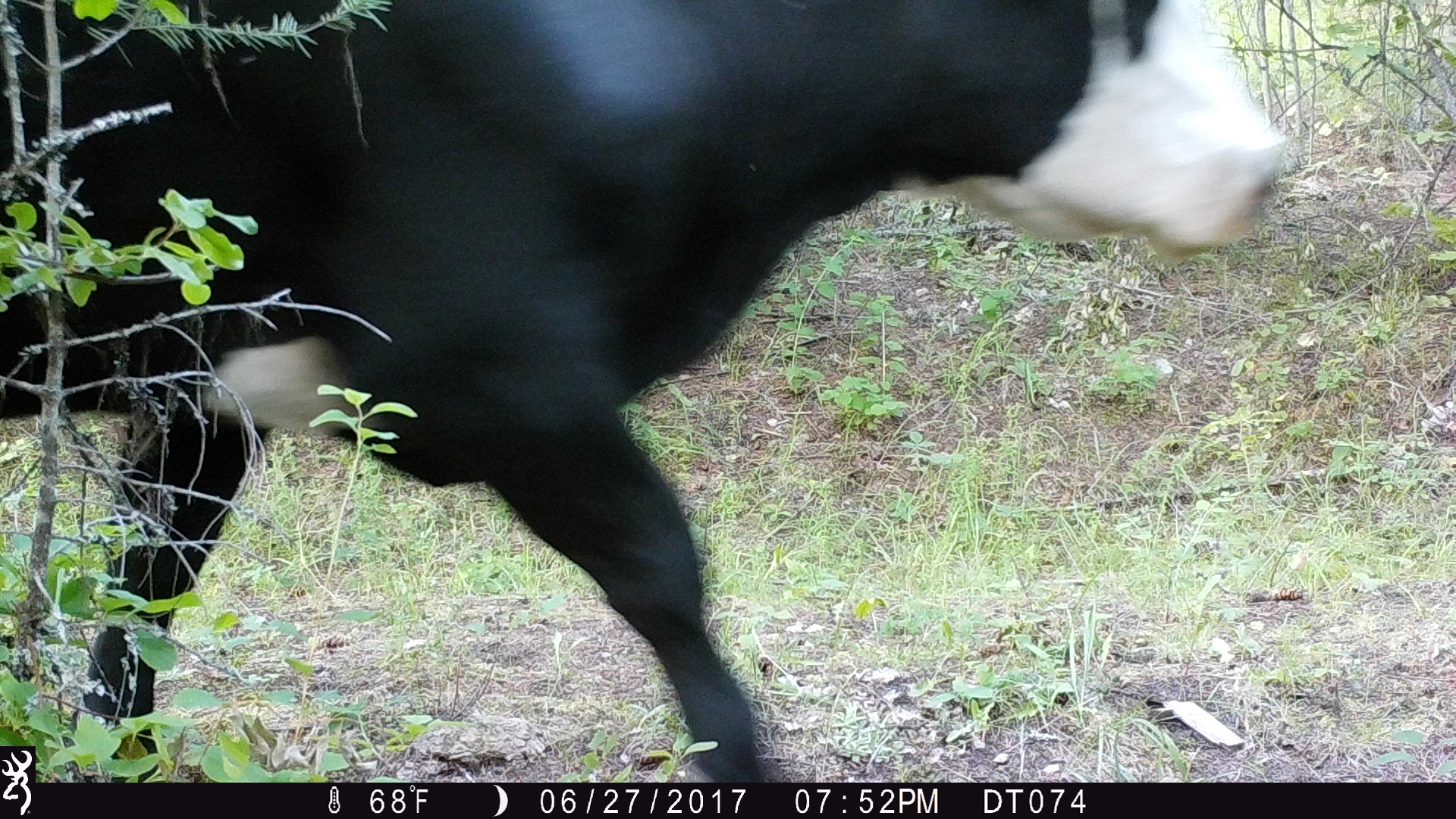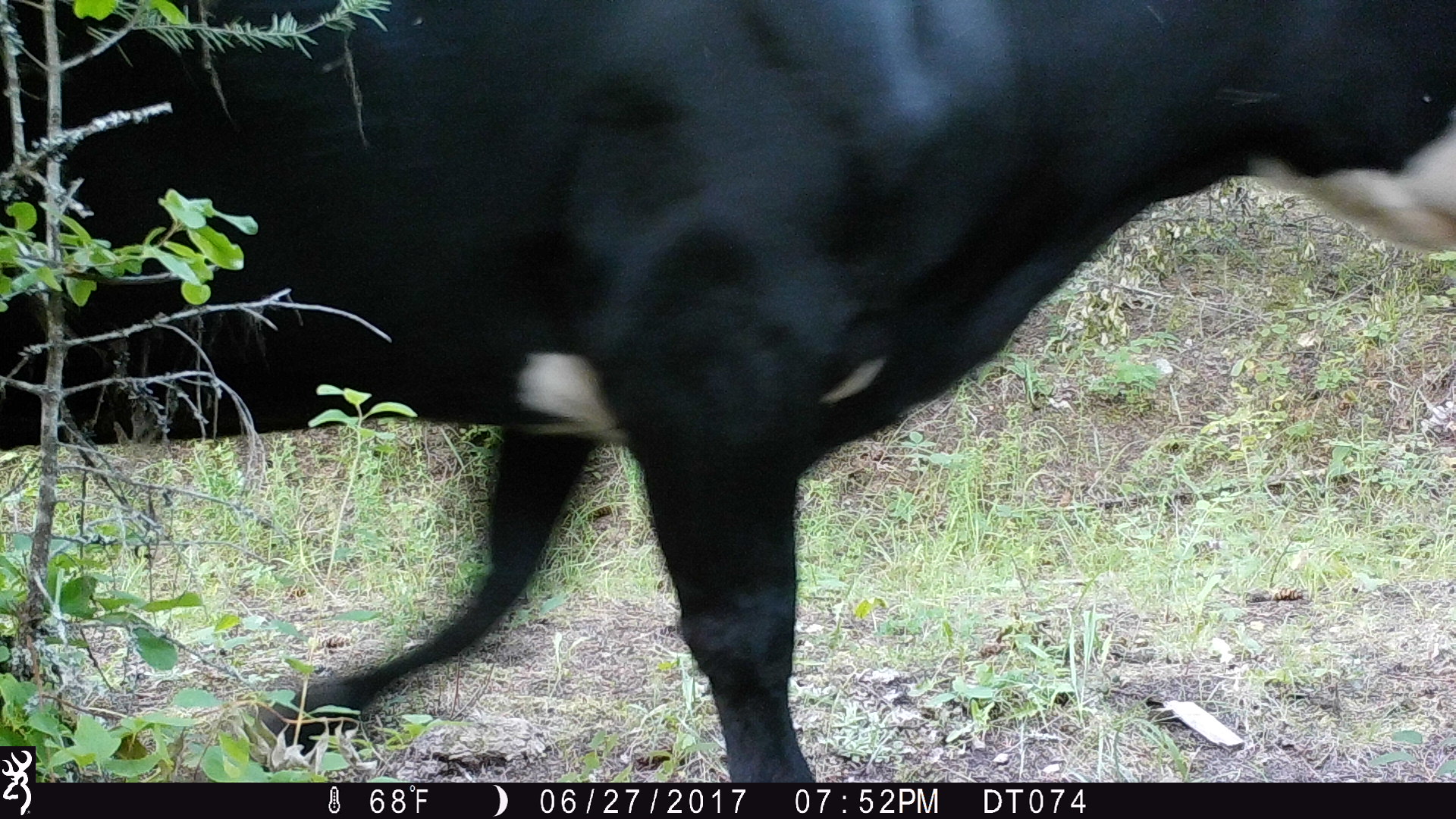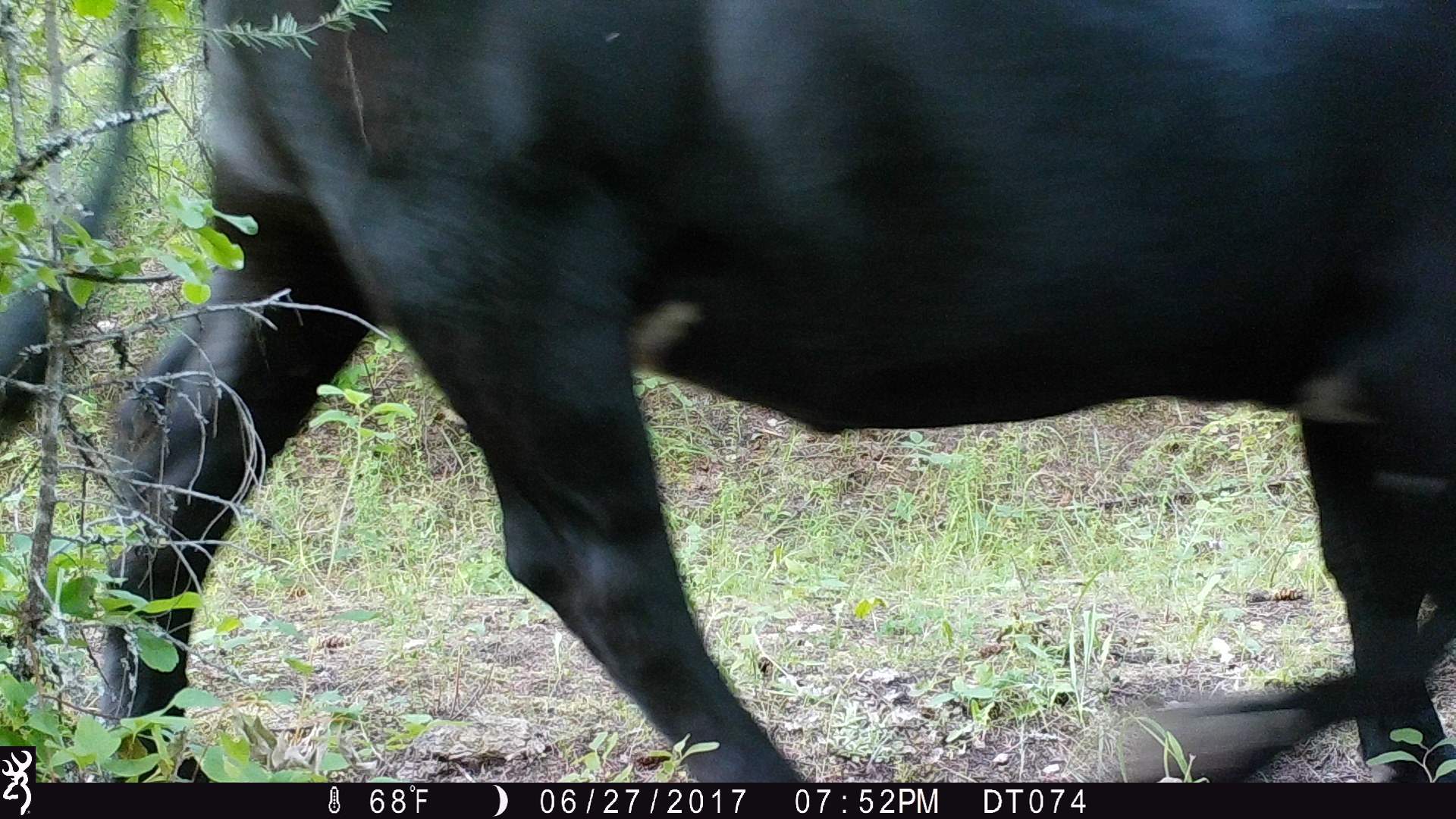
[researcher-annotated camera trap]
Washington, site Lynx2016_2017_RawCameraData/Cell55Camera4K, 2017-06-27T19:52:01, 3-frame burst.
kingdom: Animalia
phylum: Chordata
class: Mammalia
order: Artiodactyla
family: Bovidae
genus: Bos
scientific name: Bos taurus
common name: domestic cattle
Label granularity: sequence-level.